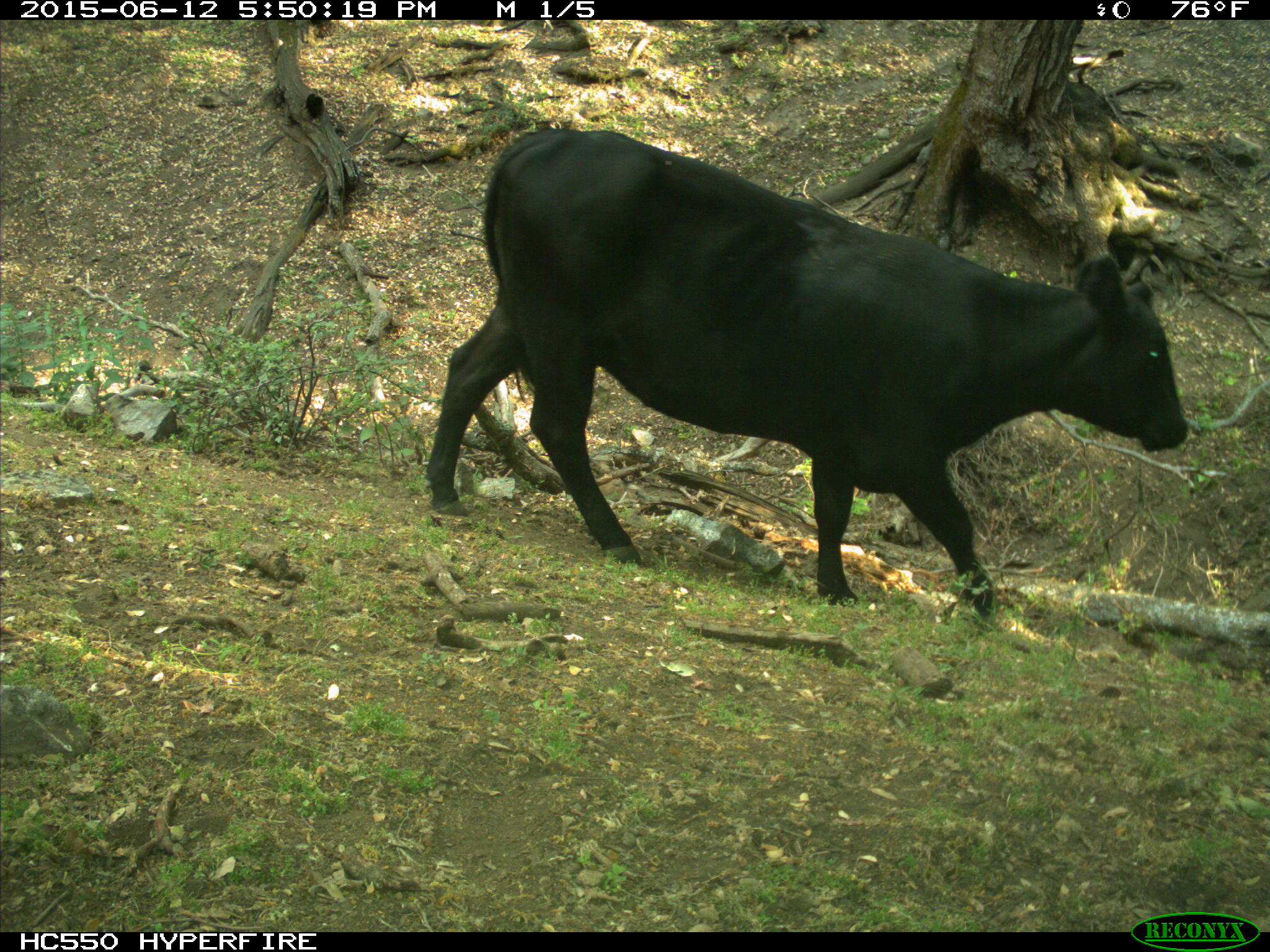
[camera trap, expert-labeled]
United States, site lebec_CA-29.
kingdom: Animalia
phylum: Chordata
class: Mammalia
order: Artiodactyla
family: Bovidae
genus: Bos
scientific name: Bos taurus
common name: domestic cow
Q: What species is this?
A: Bos taurus (domestic cow).